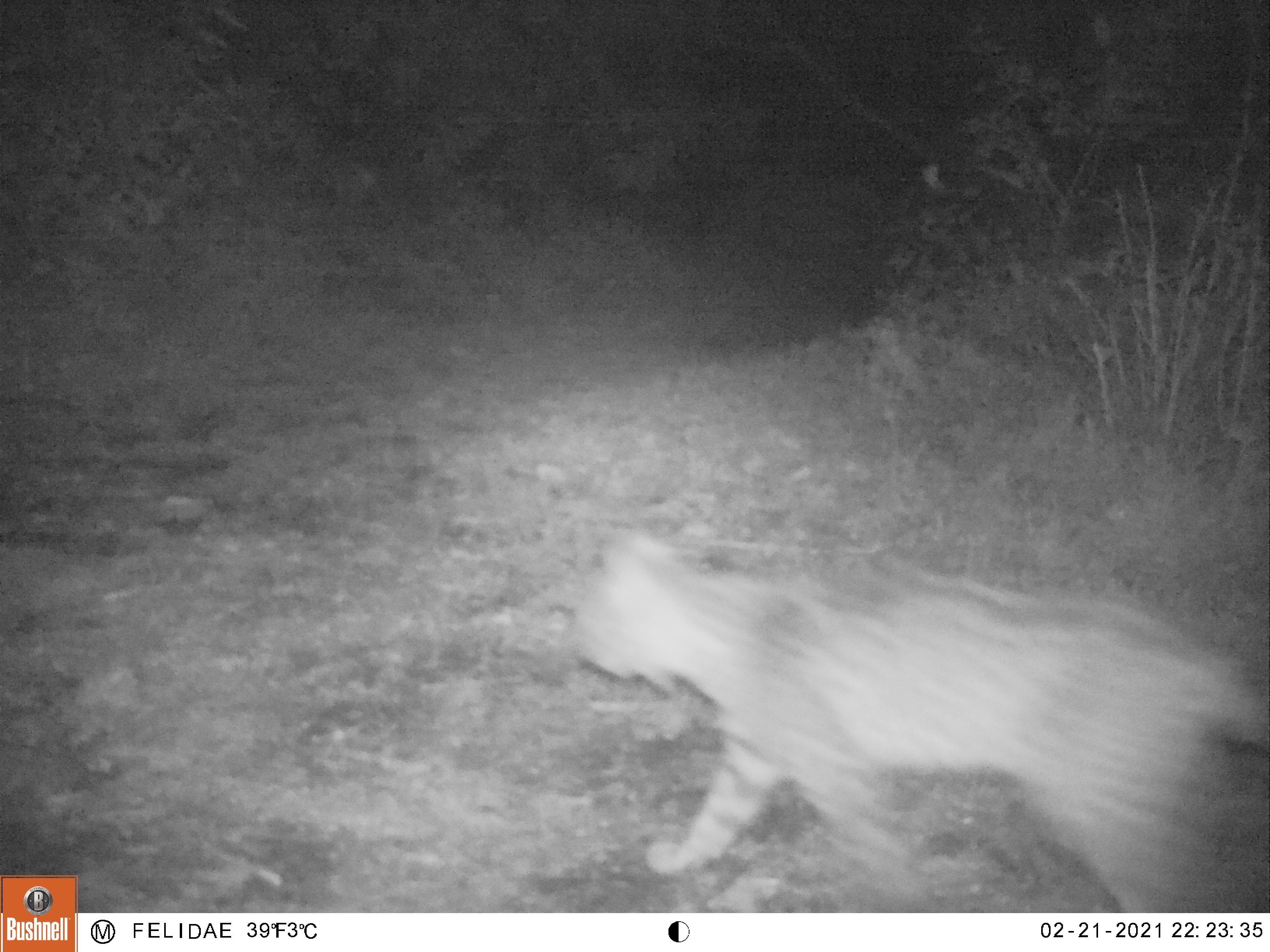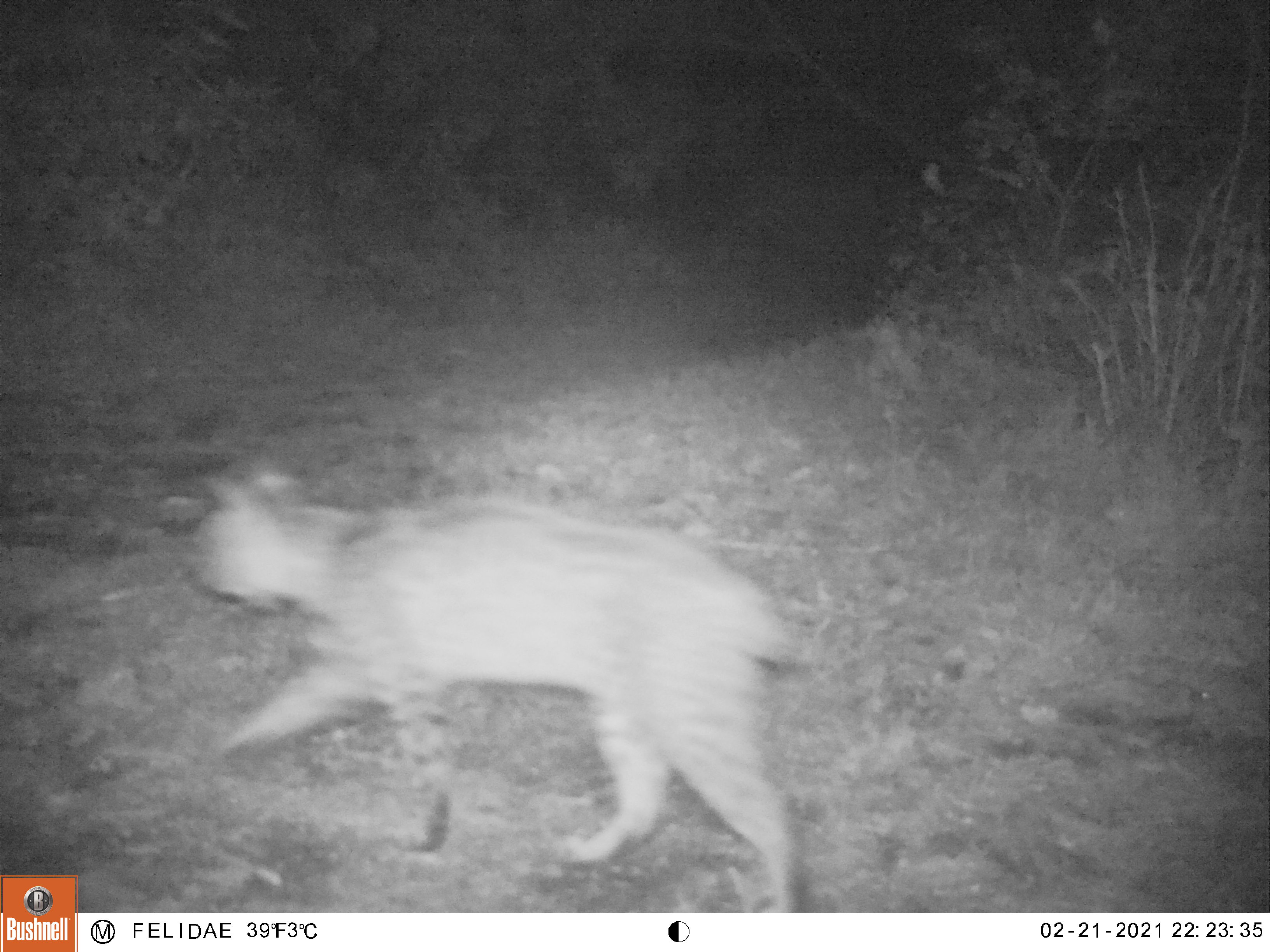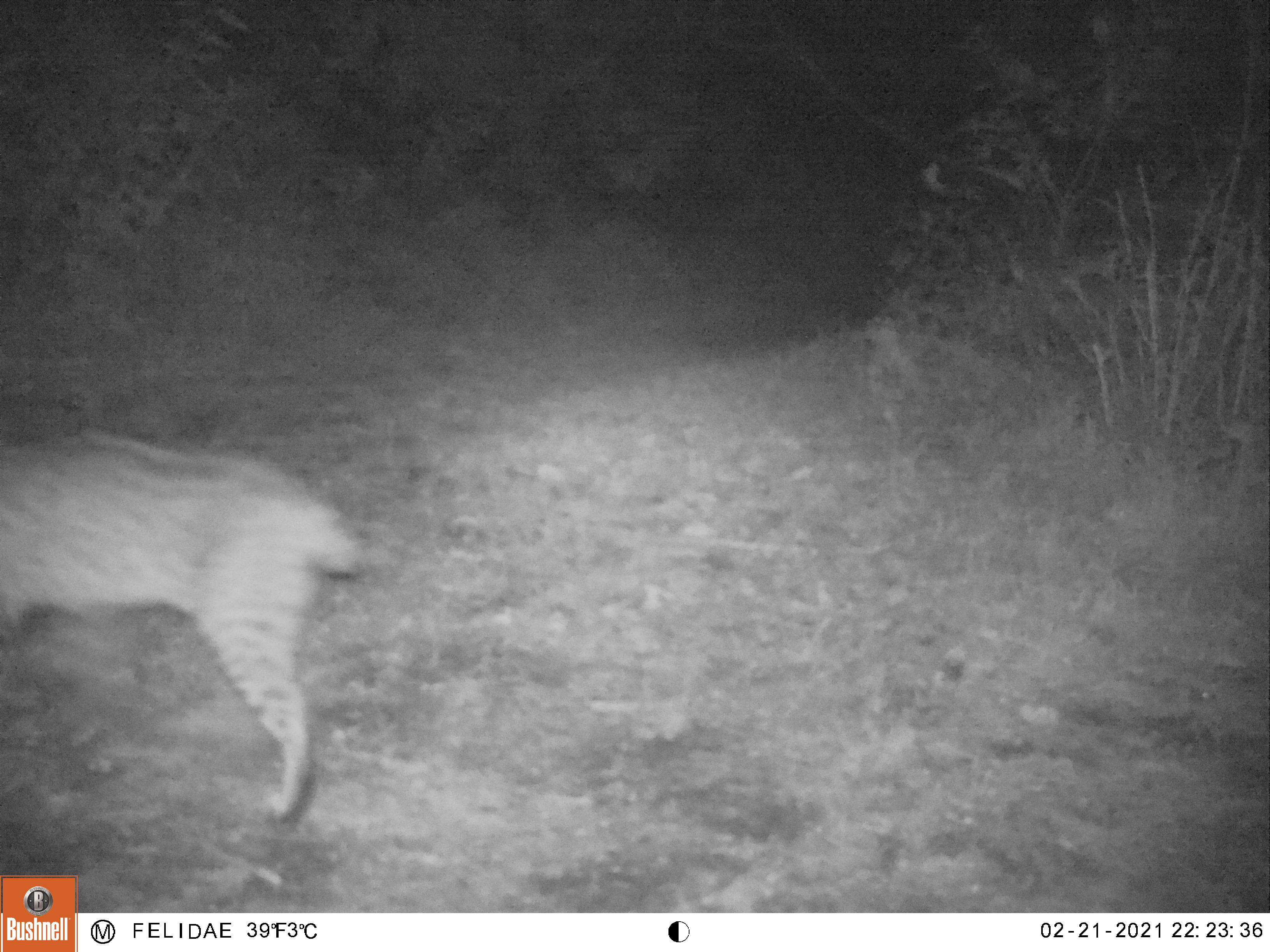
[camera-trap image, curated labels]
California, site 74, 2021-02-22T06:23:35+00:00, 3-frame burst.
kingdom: Animalia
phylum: Chordata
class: Mammalia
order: Carnivora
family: Felidae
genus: Lynx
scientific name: Lynx rufus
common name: bobcat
Bobcat (Lynx rufus).